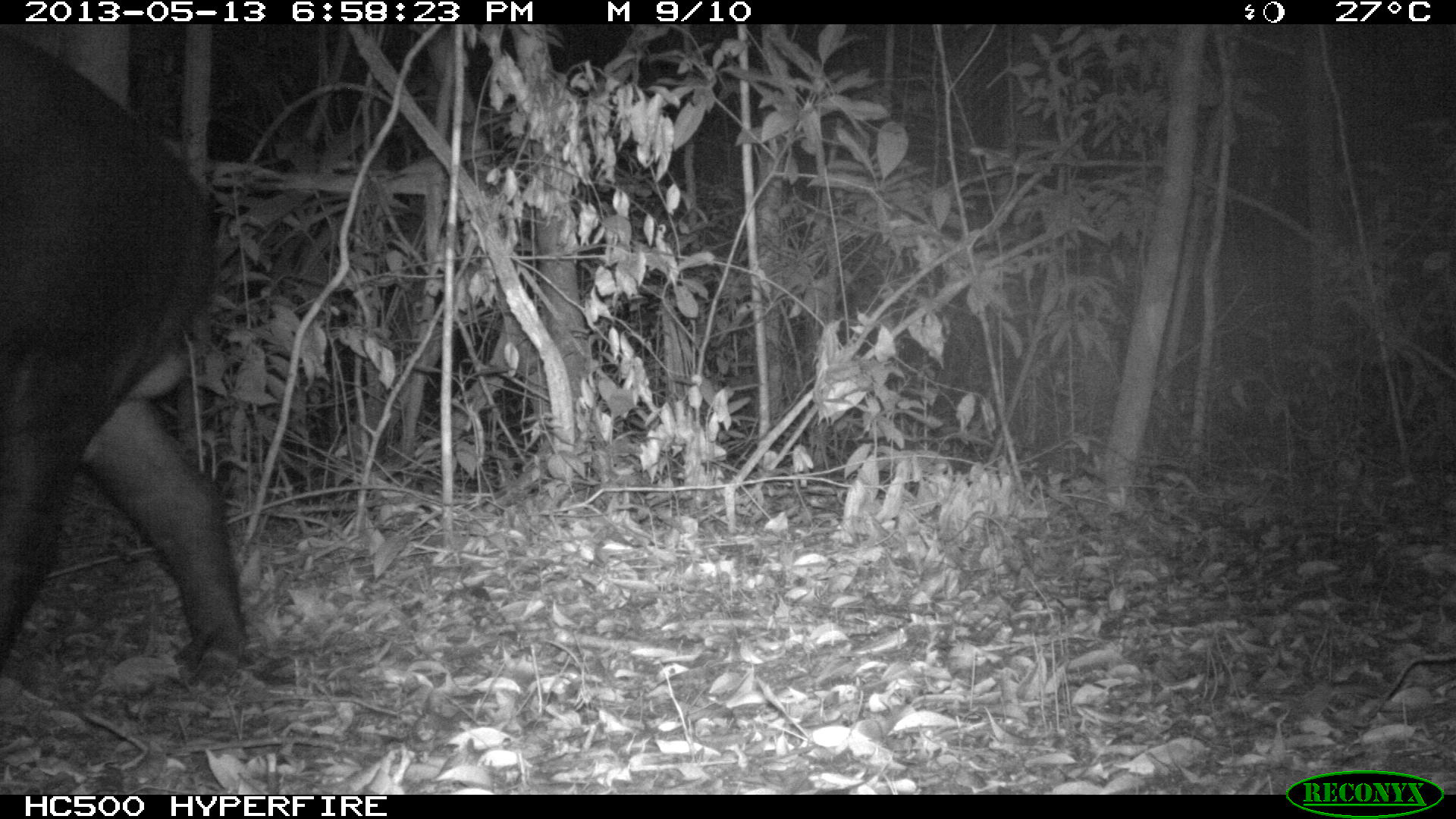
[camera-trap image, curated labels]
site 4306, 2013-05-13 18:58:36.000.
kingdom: Animalia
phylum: Chordata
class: Mammalia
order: Perissodactyla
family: Tapiridae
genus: Tapirus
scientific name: Tapirus bairdii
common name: baird's tapir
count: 1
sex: male